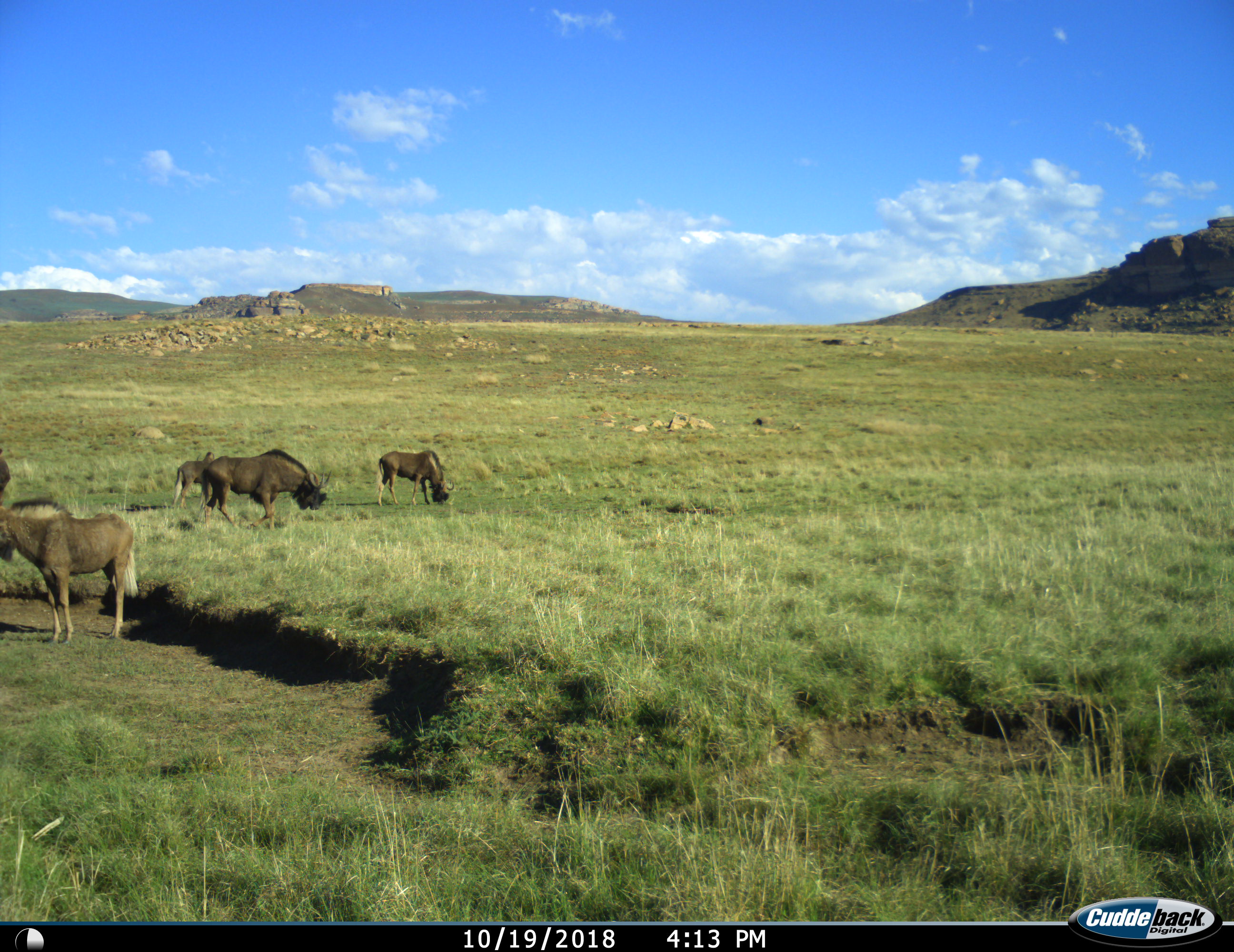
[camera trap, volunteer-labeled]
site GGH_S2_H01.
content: unidentified animal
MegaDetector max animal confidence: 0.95